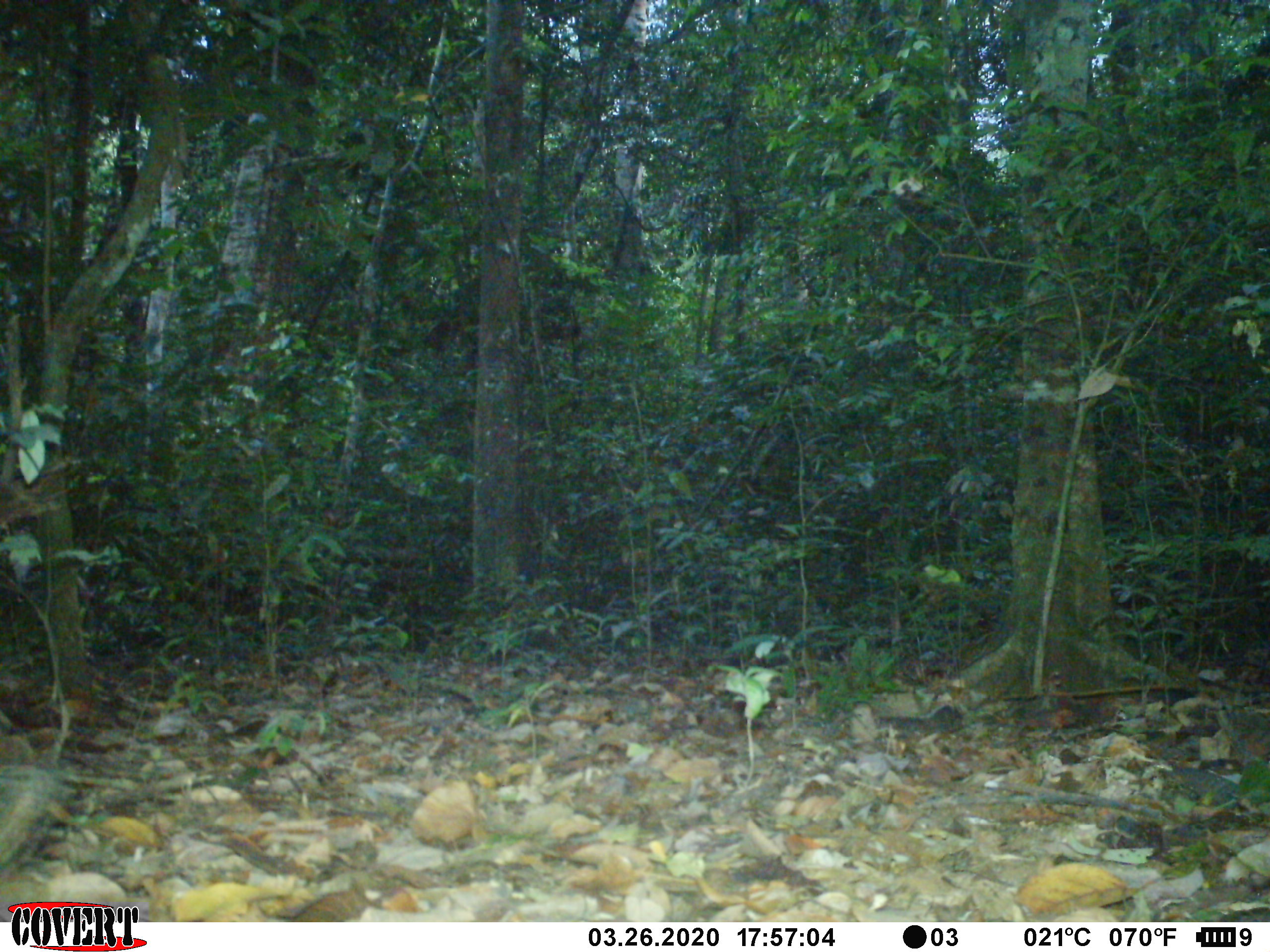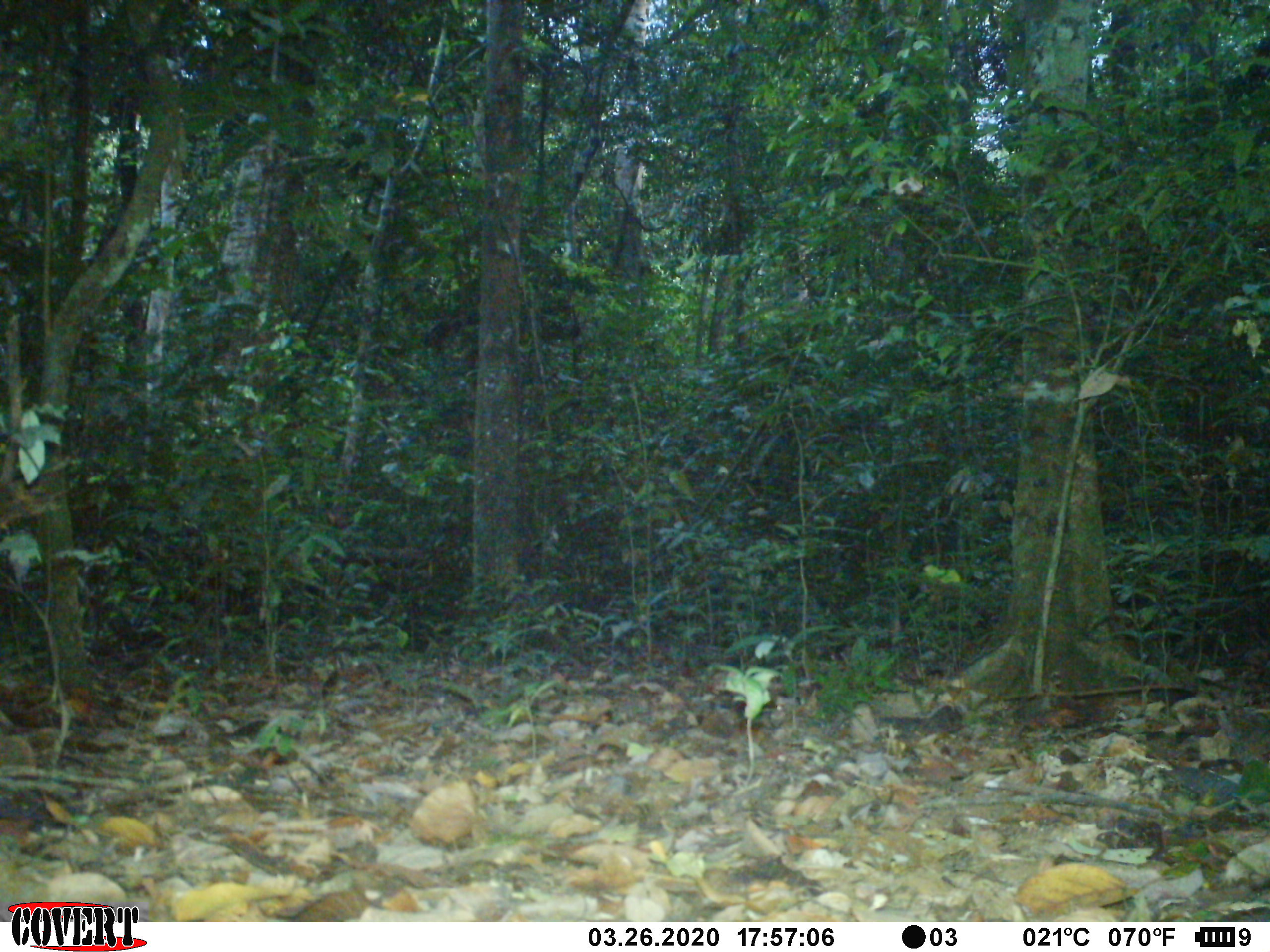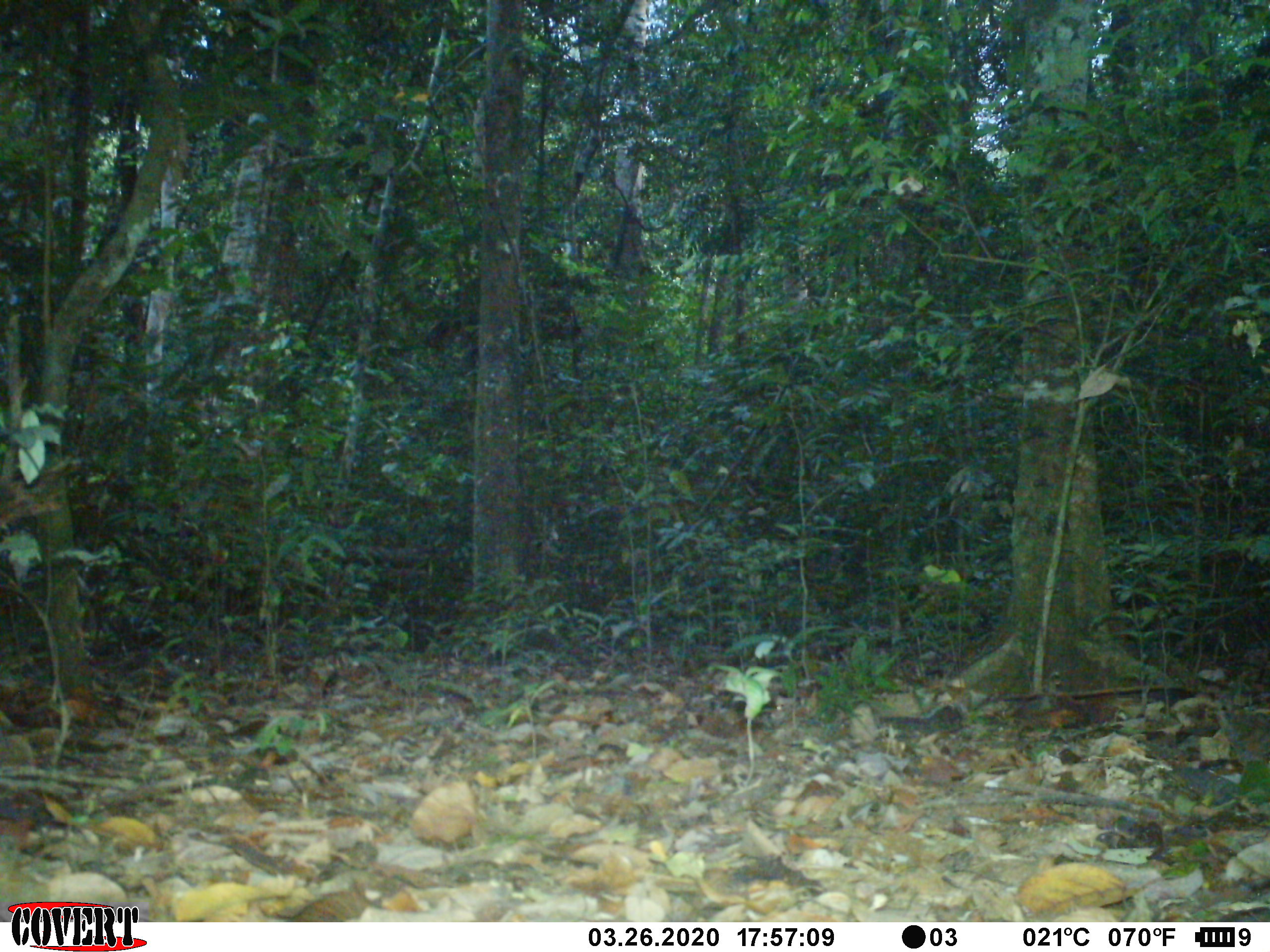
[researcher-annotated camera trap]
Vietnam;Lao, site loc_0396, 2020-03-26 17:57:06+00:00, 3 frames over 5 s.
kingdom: Animalia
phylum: Chordata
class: Mammalia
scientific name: Mammalia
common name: mammal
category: unidentified small mammal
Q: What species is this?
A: Unidentified small mammal (mammal) (Mammalia).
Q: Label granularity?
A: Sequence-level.